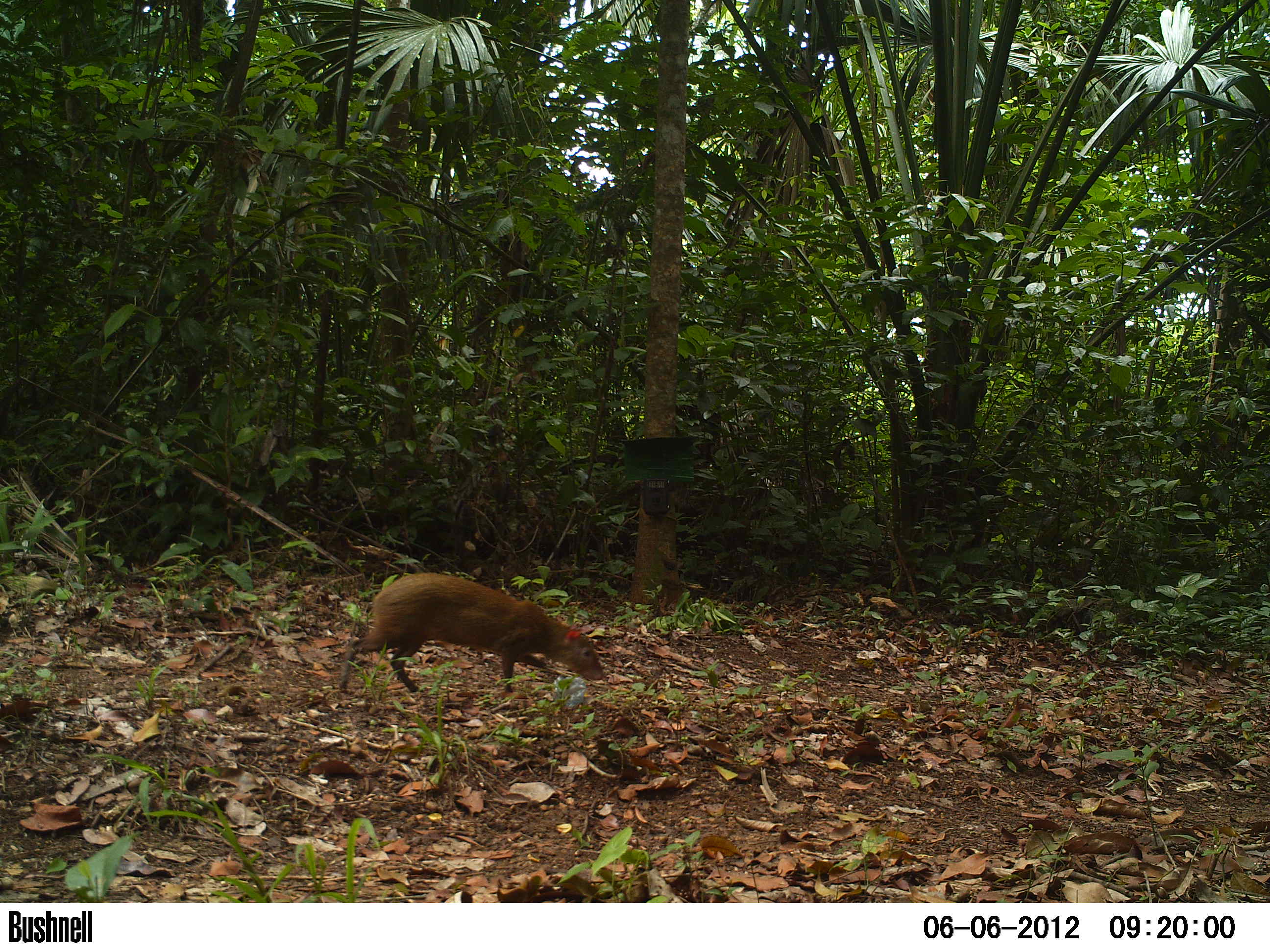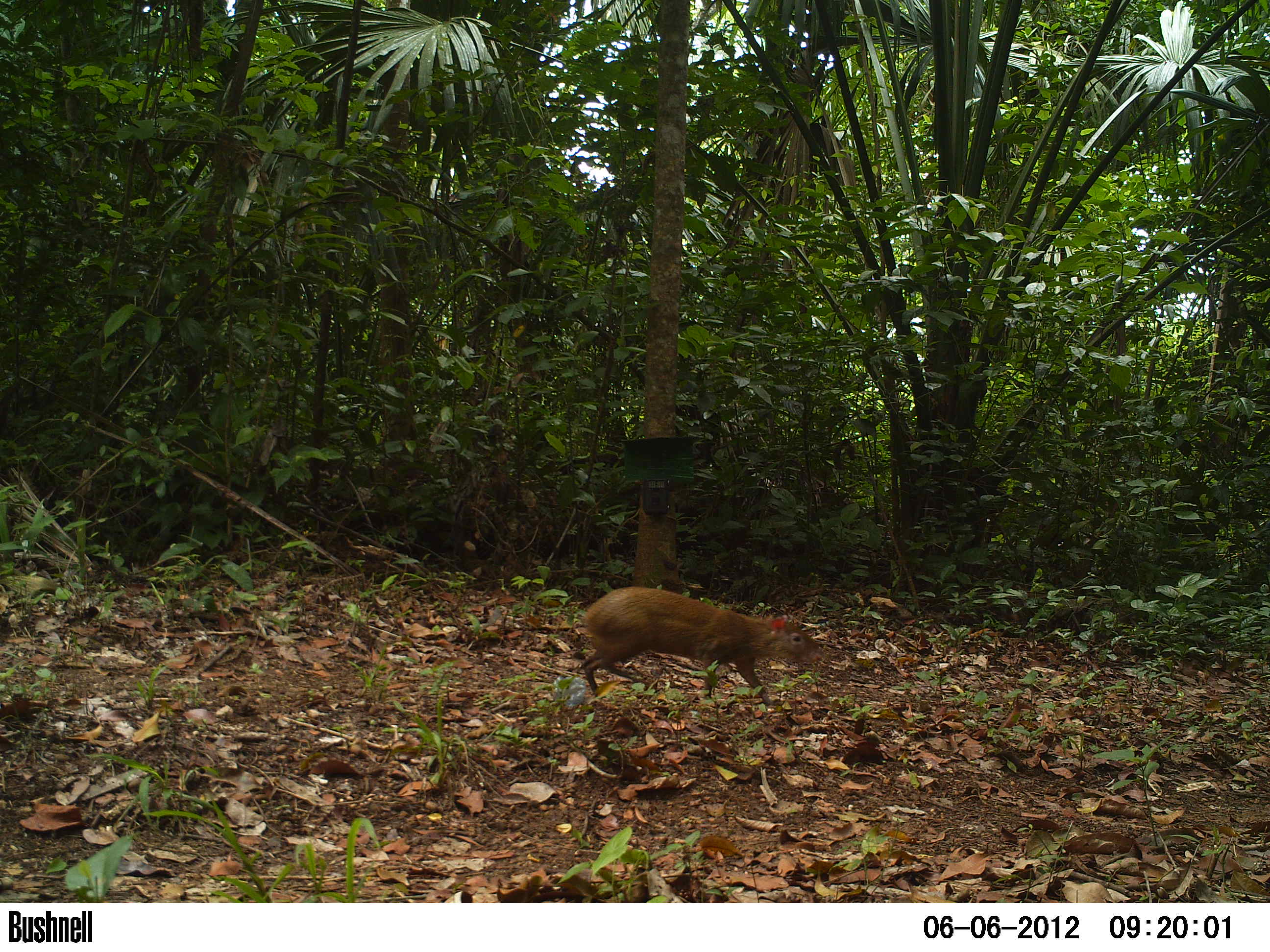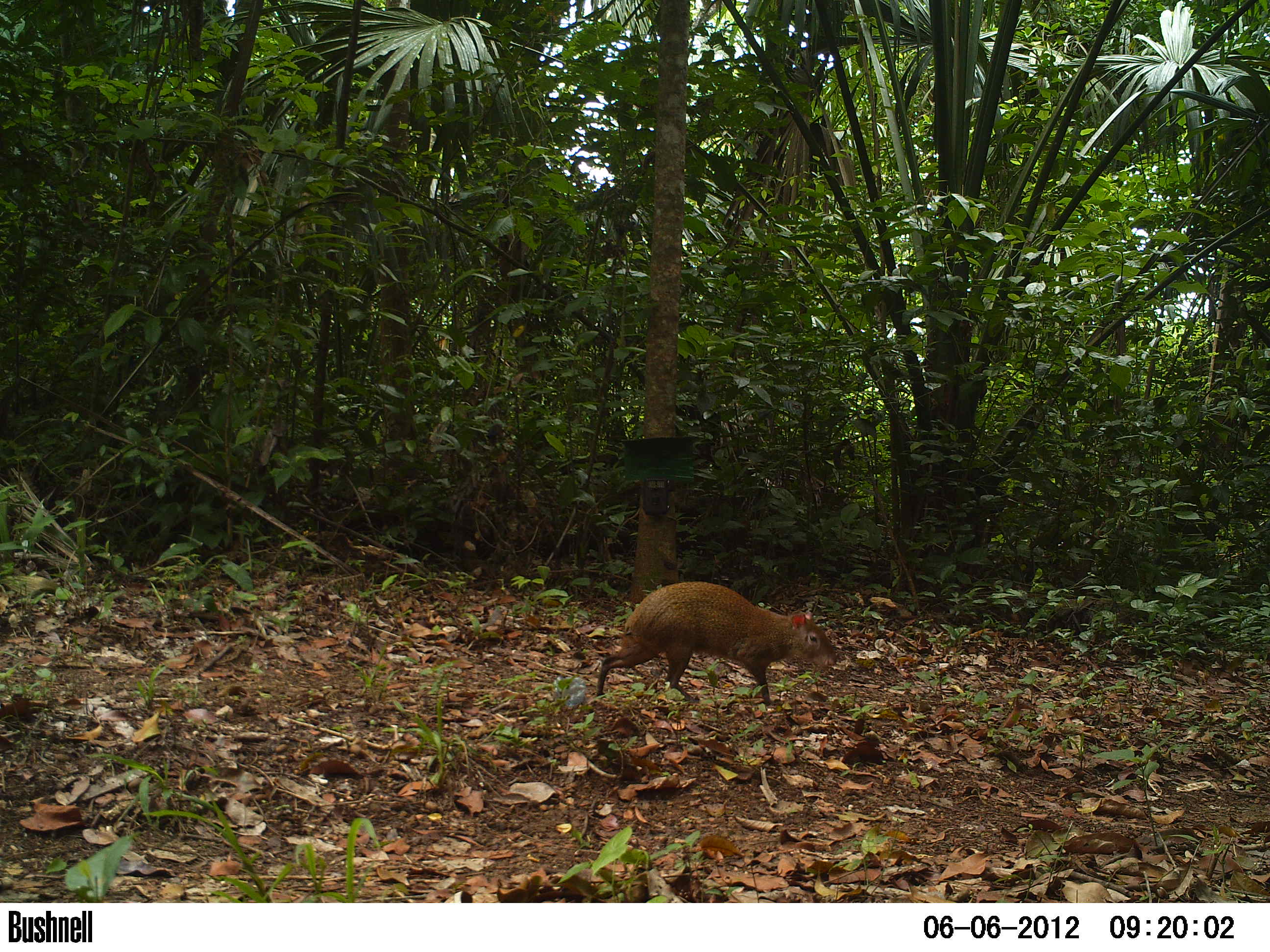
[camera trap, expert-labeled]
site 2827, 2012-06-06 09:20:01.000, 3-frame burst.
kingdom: Animalia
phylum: Chordata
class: Mammalia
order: Rodentia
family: Dasyproctidae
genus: Dasyprocta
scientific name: Dasyprocta punctata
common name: central american agouti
Dasyprocta punctata (central american agouti), count 1, age adult.